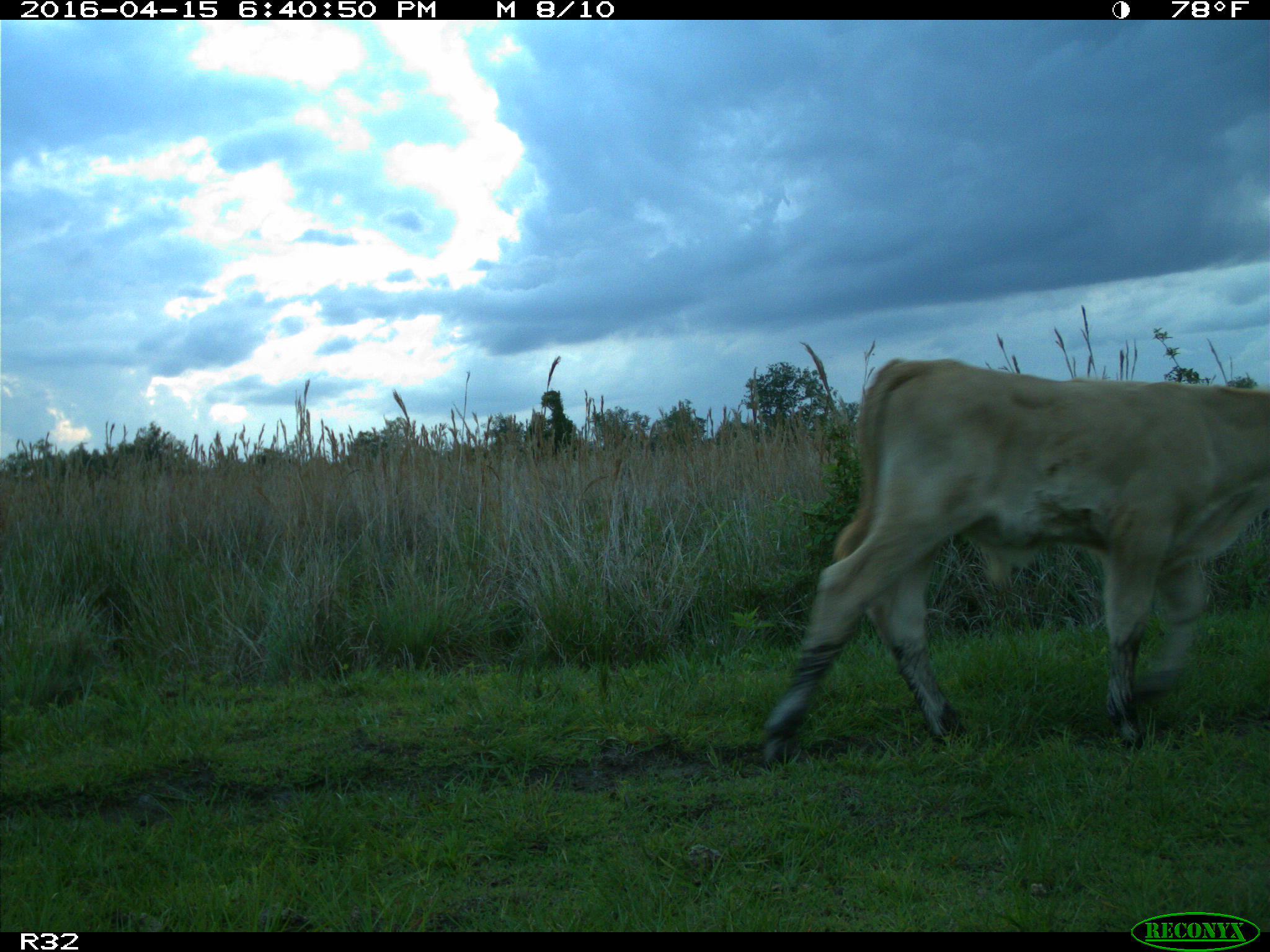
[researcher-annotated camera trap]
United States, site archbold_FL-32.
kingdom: Animalia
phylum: Chordata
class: Mammalia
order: Artiodactyla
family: Bovidae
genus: Bos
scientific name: Bos taurus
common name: domestic cow